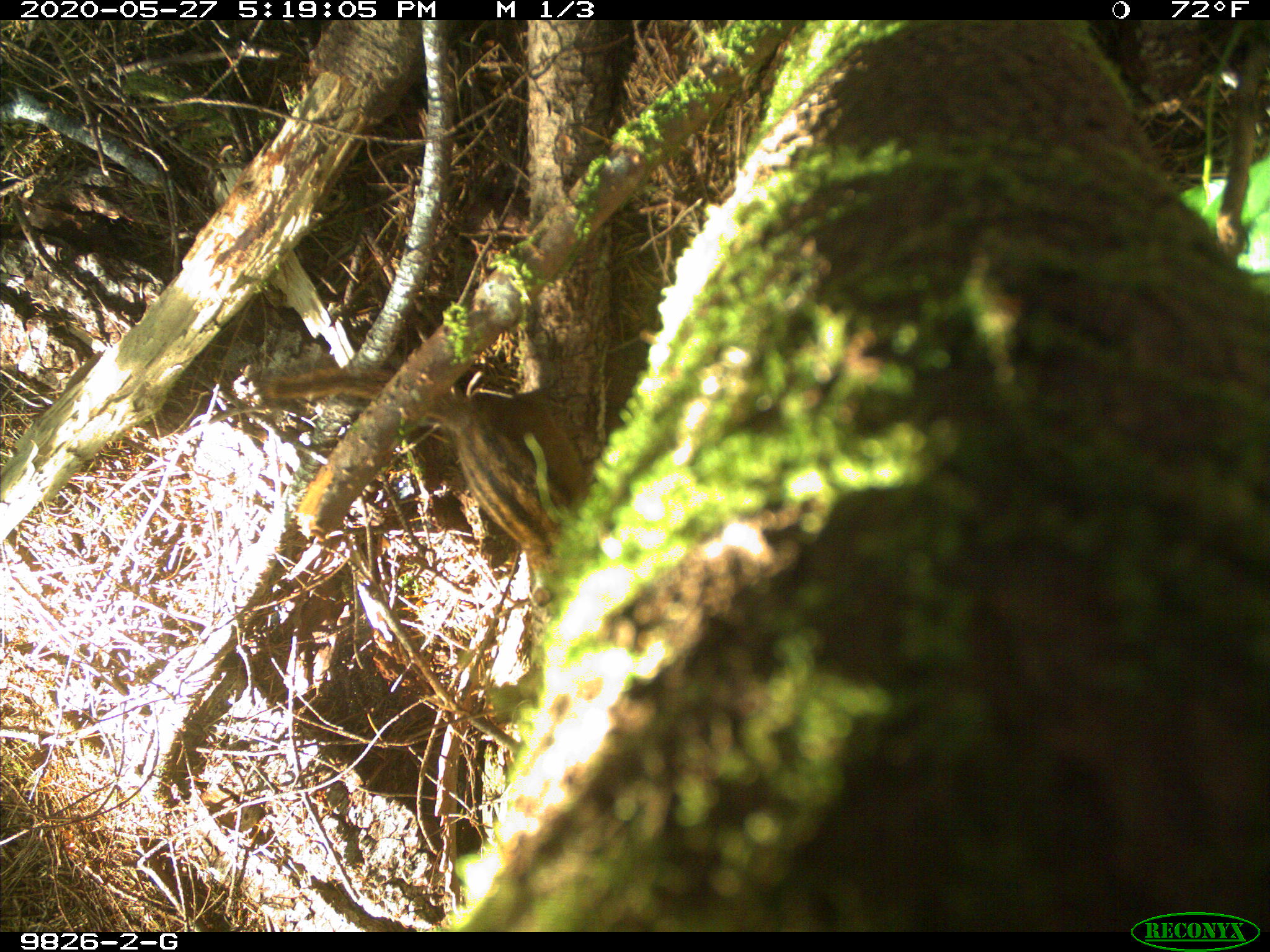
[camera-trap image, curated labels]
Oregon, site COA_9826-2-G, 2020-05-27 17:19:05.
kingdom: Animalia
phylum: Chordata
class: Mammalia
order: Rodentia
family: Sciuridae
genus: Neotamias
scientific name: Neotamias townsendii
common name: townsend's chipmunk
Townsend's chipmunk (Neotamias townsendii).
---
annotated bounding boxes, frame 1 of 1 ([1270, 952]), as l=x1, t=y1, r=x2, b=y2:
townsend's chipmunk: l=258, t=357, r=575, b=566